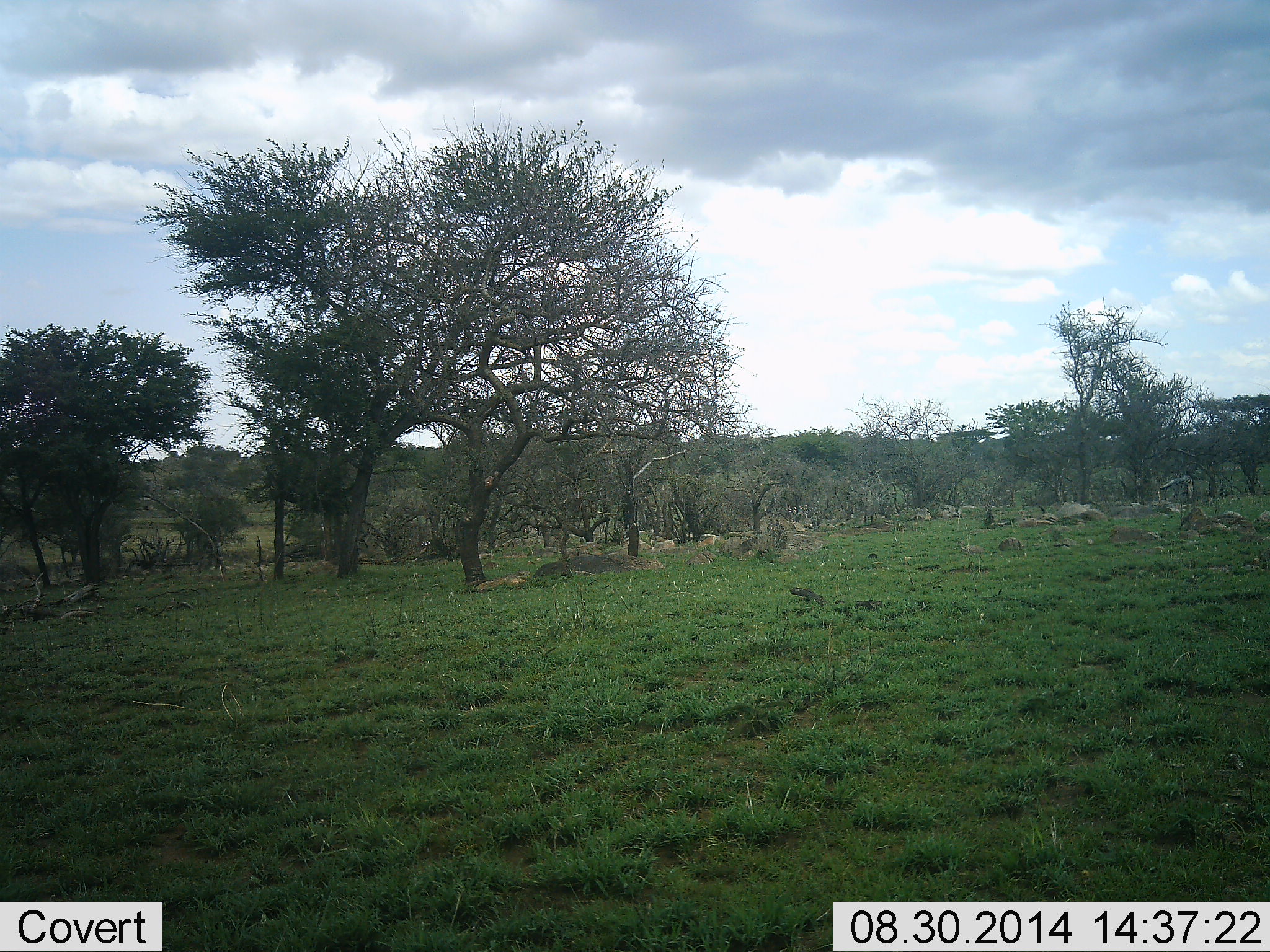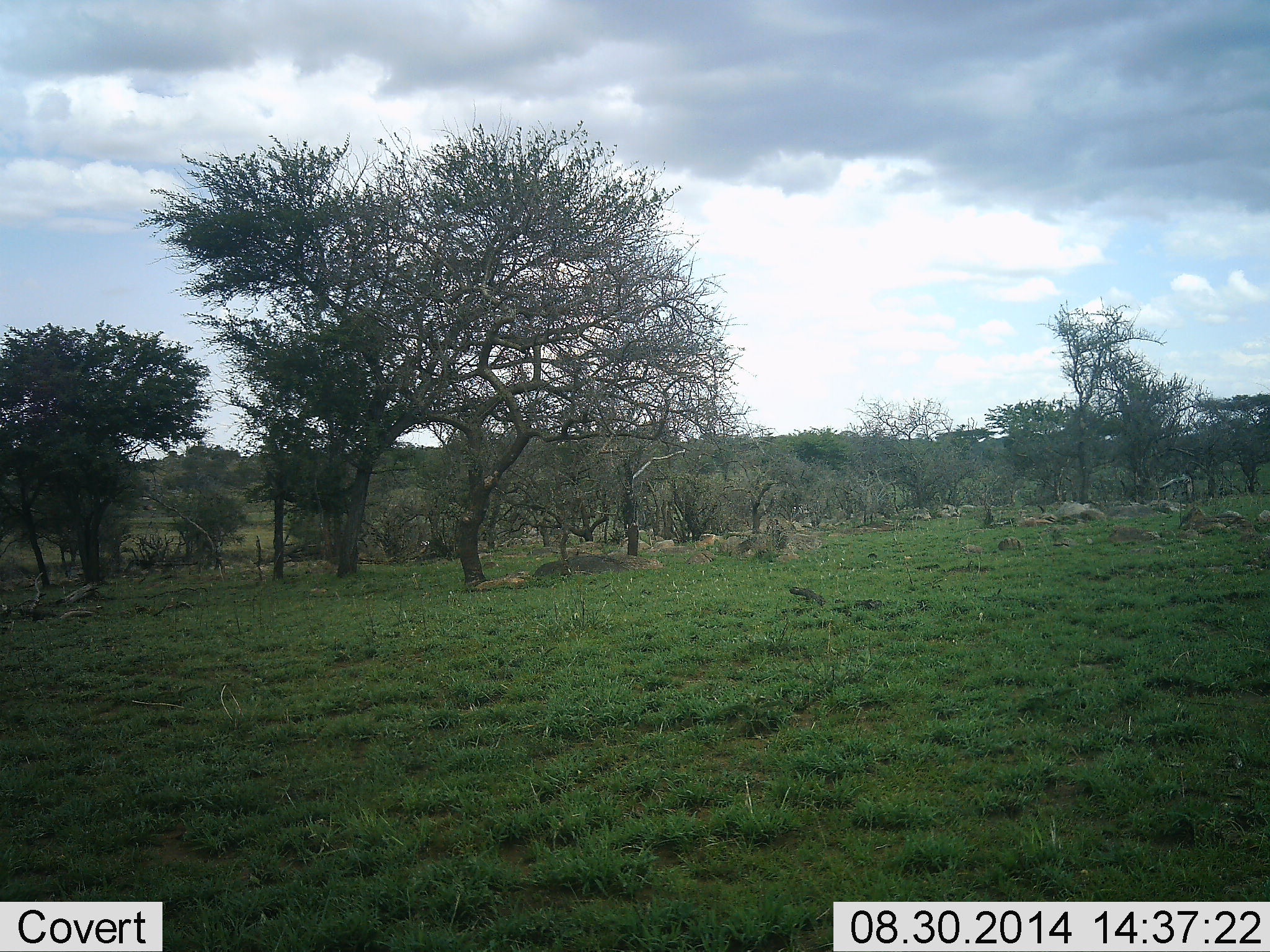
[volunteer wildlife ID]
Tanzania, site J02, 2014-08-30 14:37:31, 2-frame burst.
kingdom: Animalia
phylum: Chordata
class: Mammalia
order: Perissodactyla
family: Equidae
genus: Equus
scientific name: Equus quagga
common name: plains zebra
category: zebra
Zebra (plains zebra) (Equus quagga), count 2. Behavior (volunteer vote fractions): standing 10%, resting 0%, moving 90%, interacting 0%. Young present (vote fraction): 0%. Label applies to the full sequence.